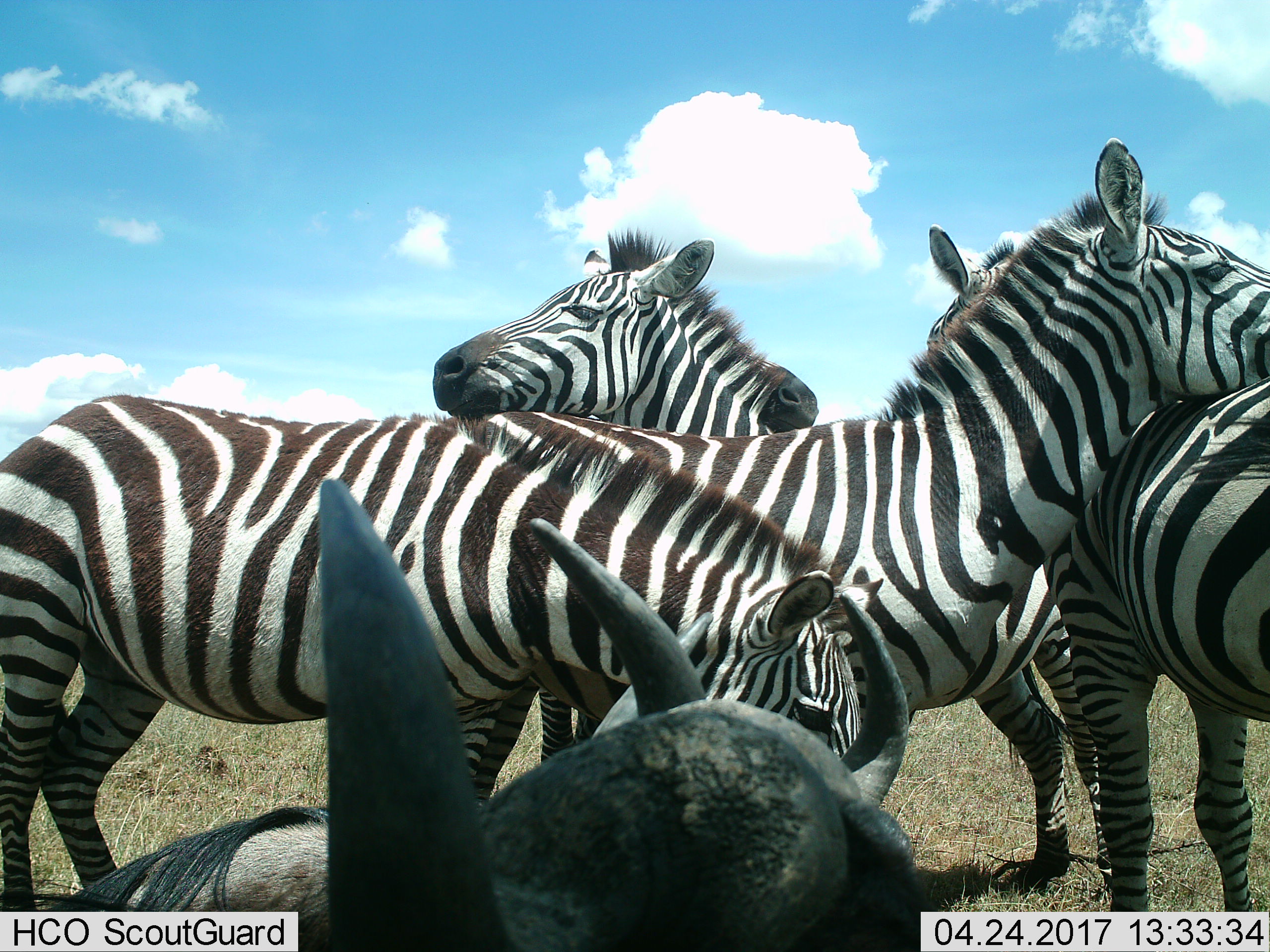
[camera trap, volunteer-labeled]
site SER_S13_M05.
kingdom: Animalia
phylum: Chordata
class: Mammalia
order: Artiodactyla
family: Bovidae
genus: Connochaetes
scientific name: Connochaetes taurinus taurinus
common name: blue wildebeest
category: wildebeestblue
Wildebeestblue (blue wildebeest) (Connochaetes taurinus taurinus), count 1. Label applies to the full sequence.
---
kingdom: Animalia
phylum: Chordata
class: Mammalia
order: Perissodactyla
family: Equidae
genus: Equus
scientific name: Equus quagga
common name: plains zebra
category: zebraplains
Zebraplains (plains zebra) (Equus quagga), count 4. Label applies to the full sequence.